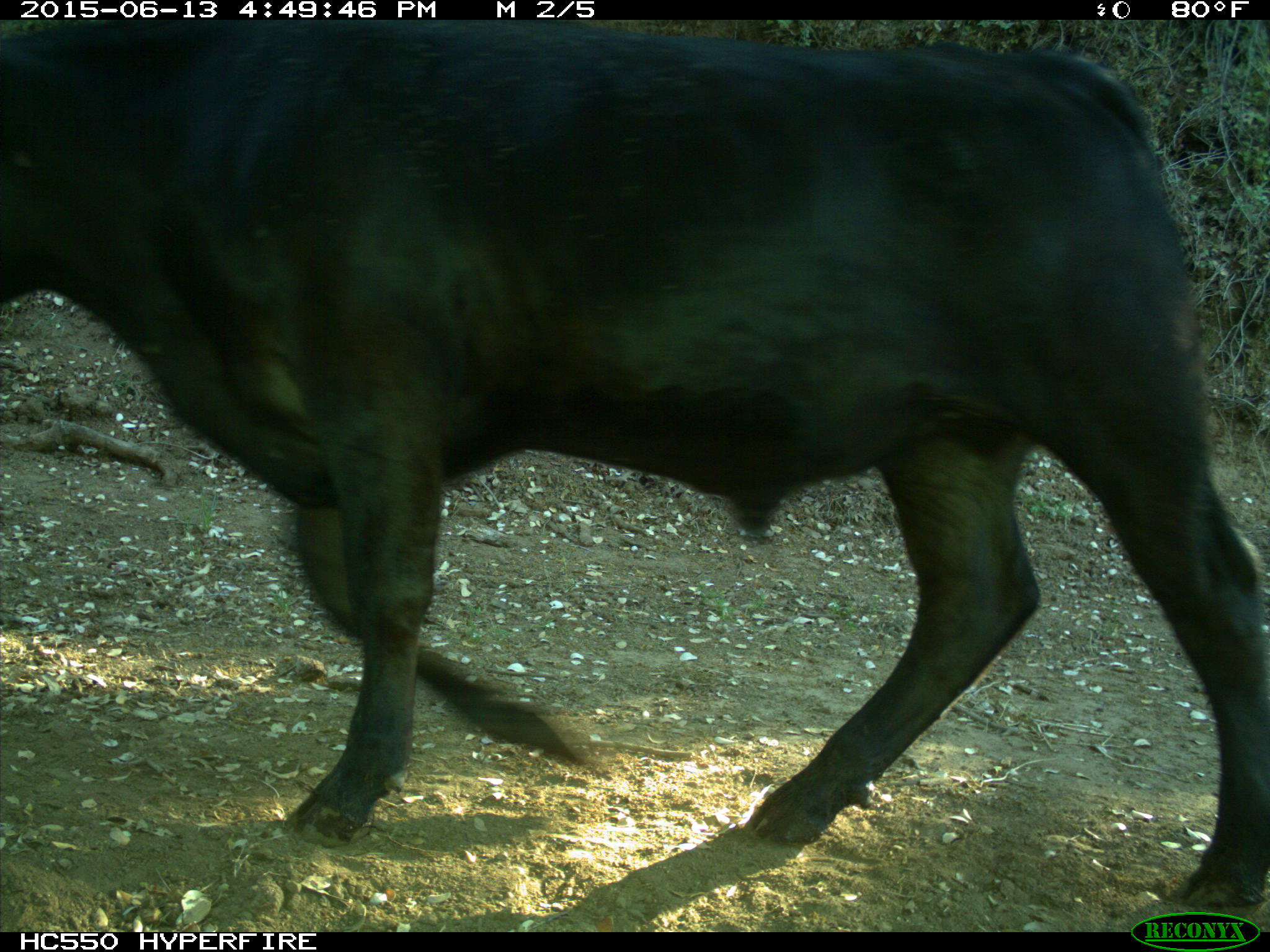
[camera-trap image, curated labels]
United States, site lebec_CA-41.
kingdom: Animalia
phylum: Chordata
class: Mammalia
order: Artiodactyla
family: Bovidae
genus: Bos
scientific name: Bos taurus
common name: domestic cow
Bos taurus (domestic cow).